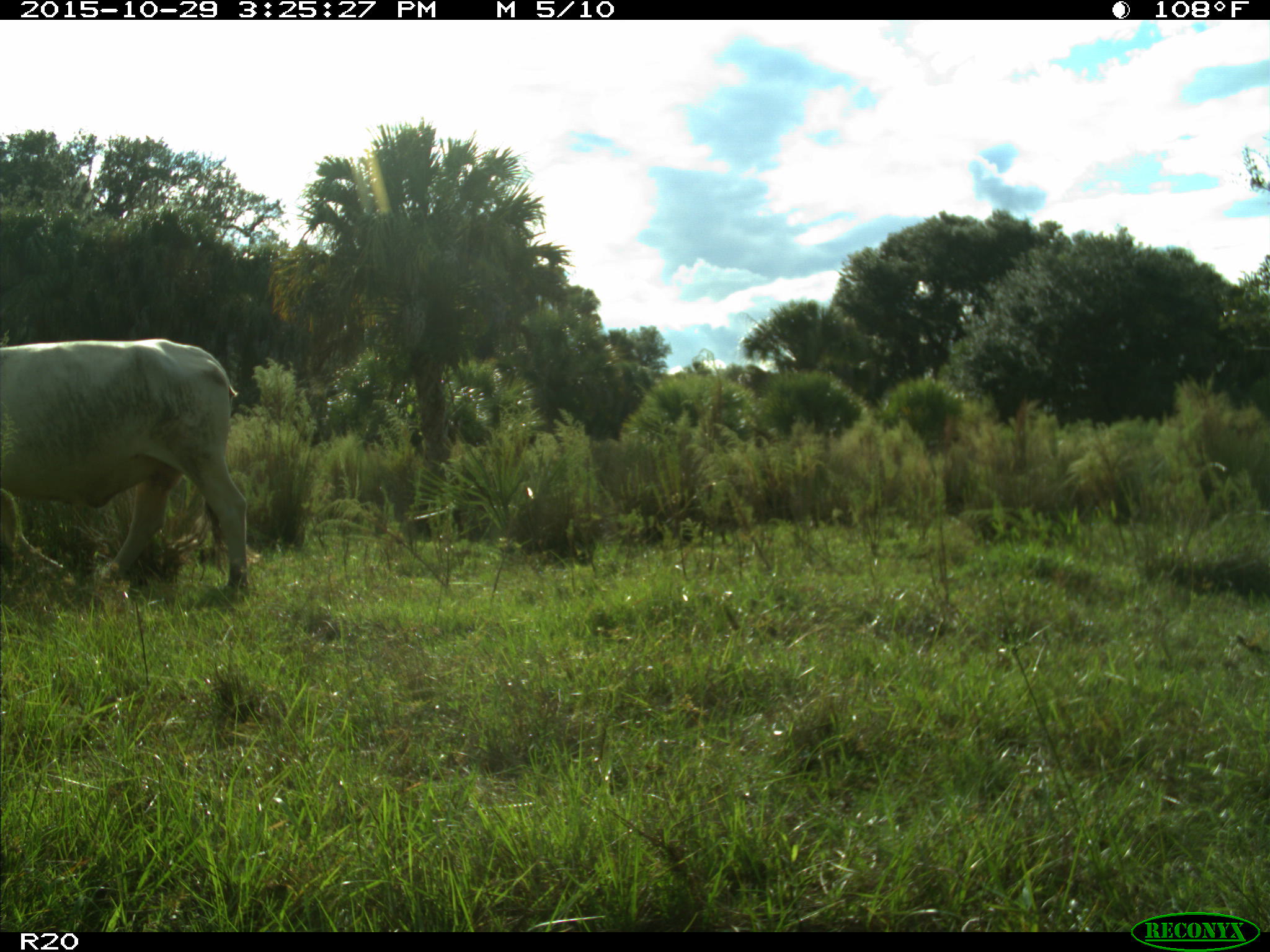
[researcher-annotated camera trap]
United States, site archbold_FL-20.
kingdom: Animalia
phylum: Chordata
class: Mammalia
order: Artiodactyla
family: Bovidae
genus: Bos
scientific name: Bos taurus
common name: domestic cow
Bos taurus (domestic cow).